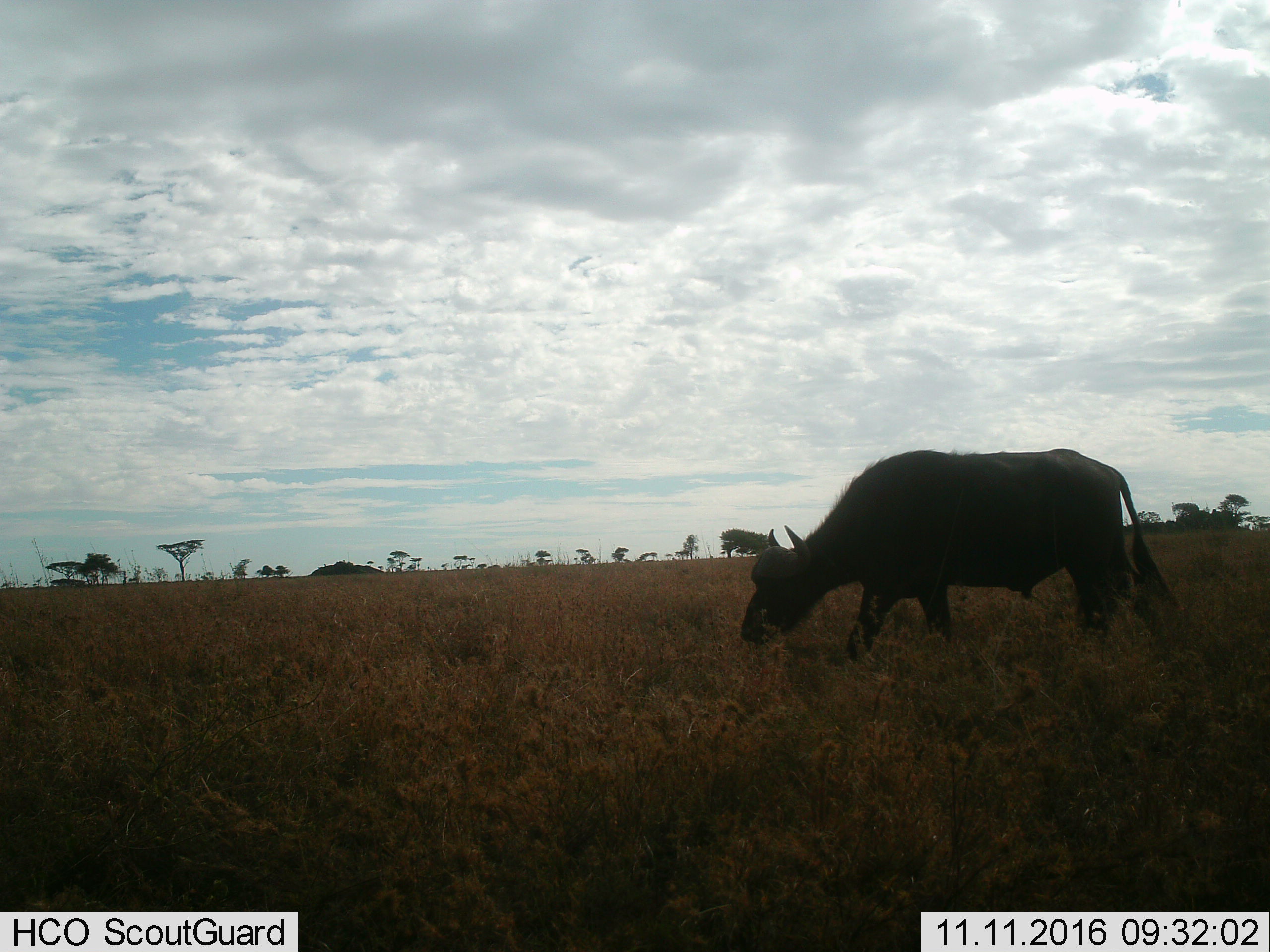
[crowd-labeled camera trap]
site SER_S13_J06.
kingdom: Animalia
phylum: Chordata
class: Mammalia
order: Artiodactyla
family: Bovidae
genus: Syncerus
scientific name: Syncerus caffer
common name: african buffalo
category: buffalo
Buffalo (african buffalo) (Syncerus caffer), count 1. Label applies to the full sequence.